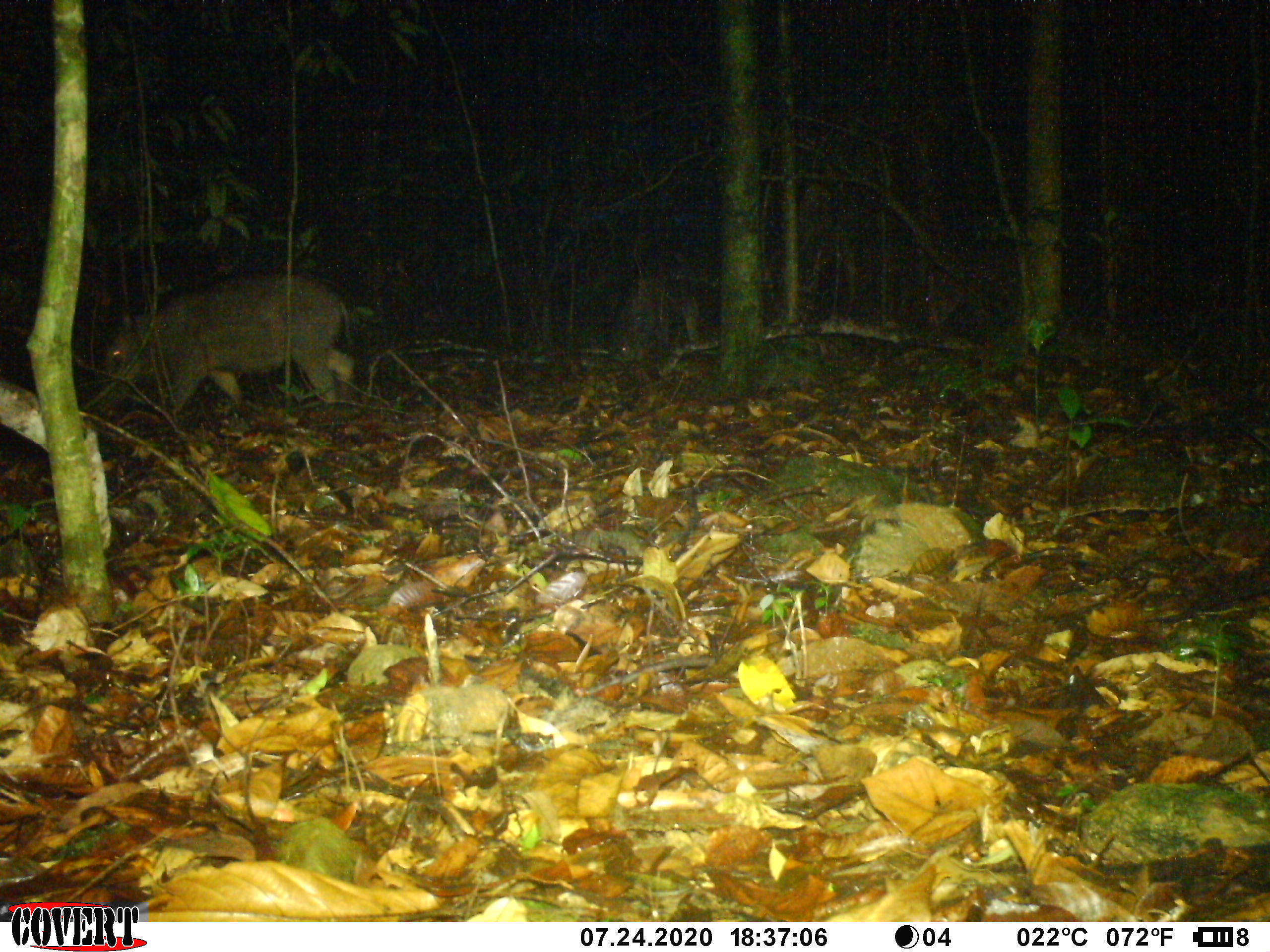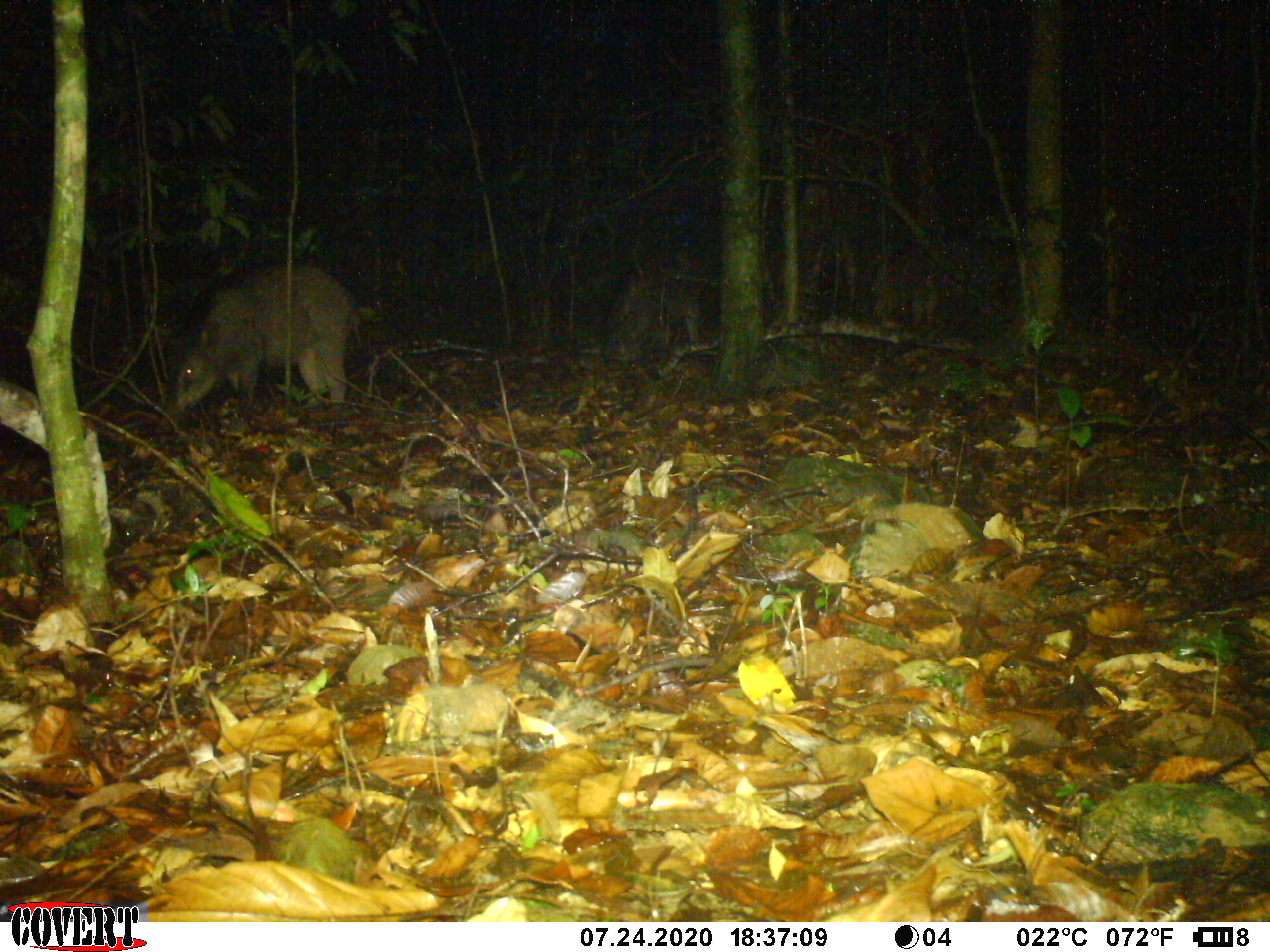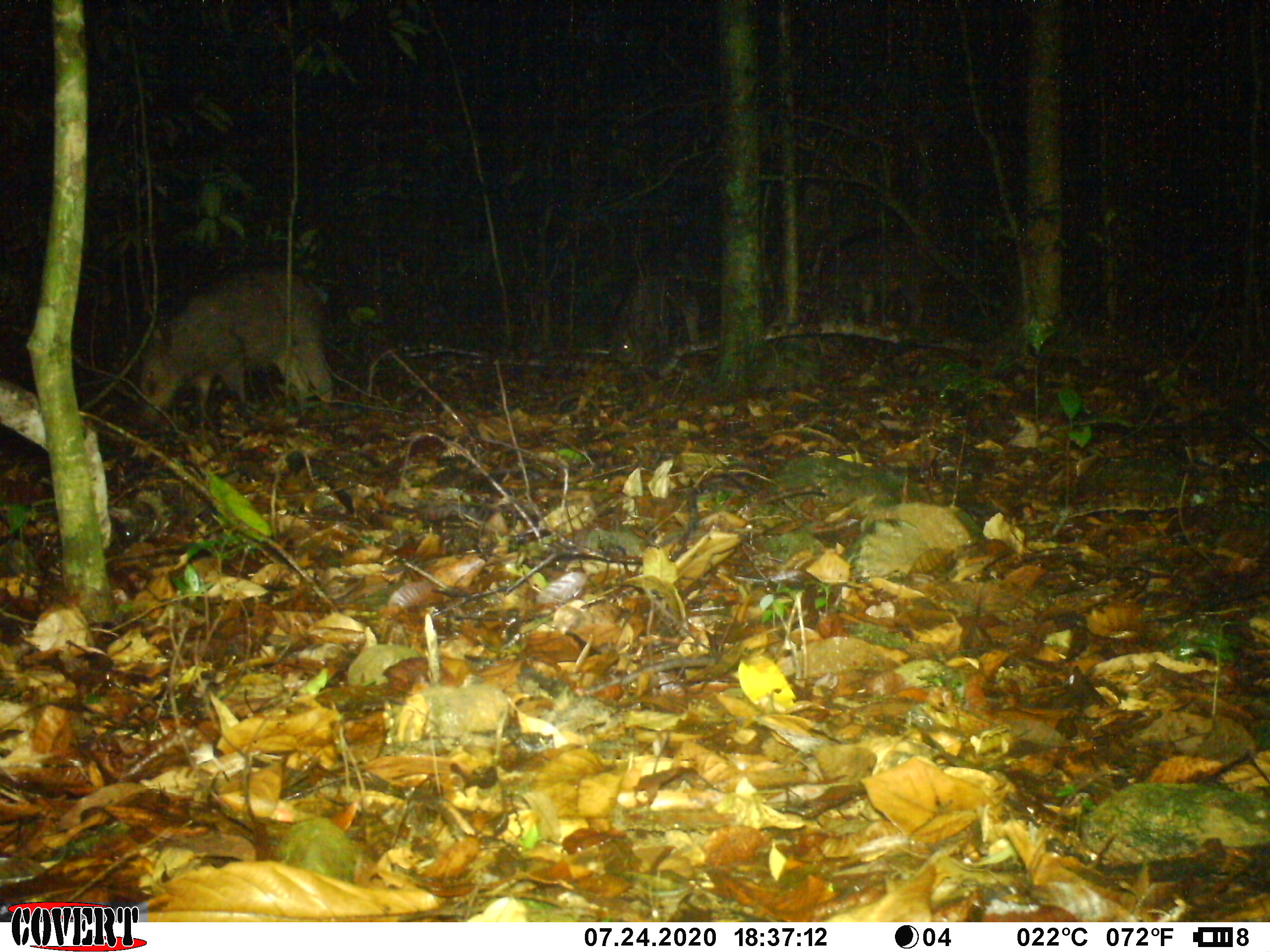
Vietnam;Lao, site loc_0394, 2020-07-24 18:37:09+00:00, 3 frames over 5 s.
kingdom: Animalia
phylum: Chordata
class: Mammalia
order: Artiodactyla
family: Suidae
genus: Sus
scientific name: Sus scrofa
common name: eurasian wild pig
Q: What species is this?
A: Eurasian wild pig (Sus scrofa).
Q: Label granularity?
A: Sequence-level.